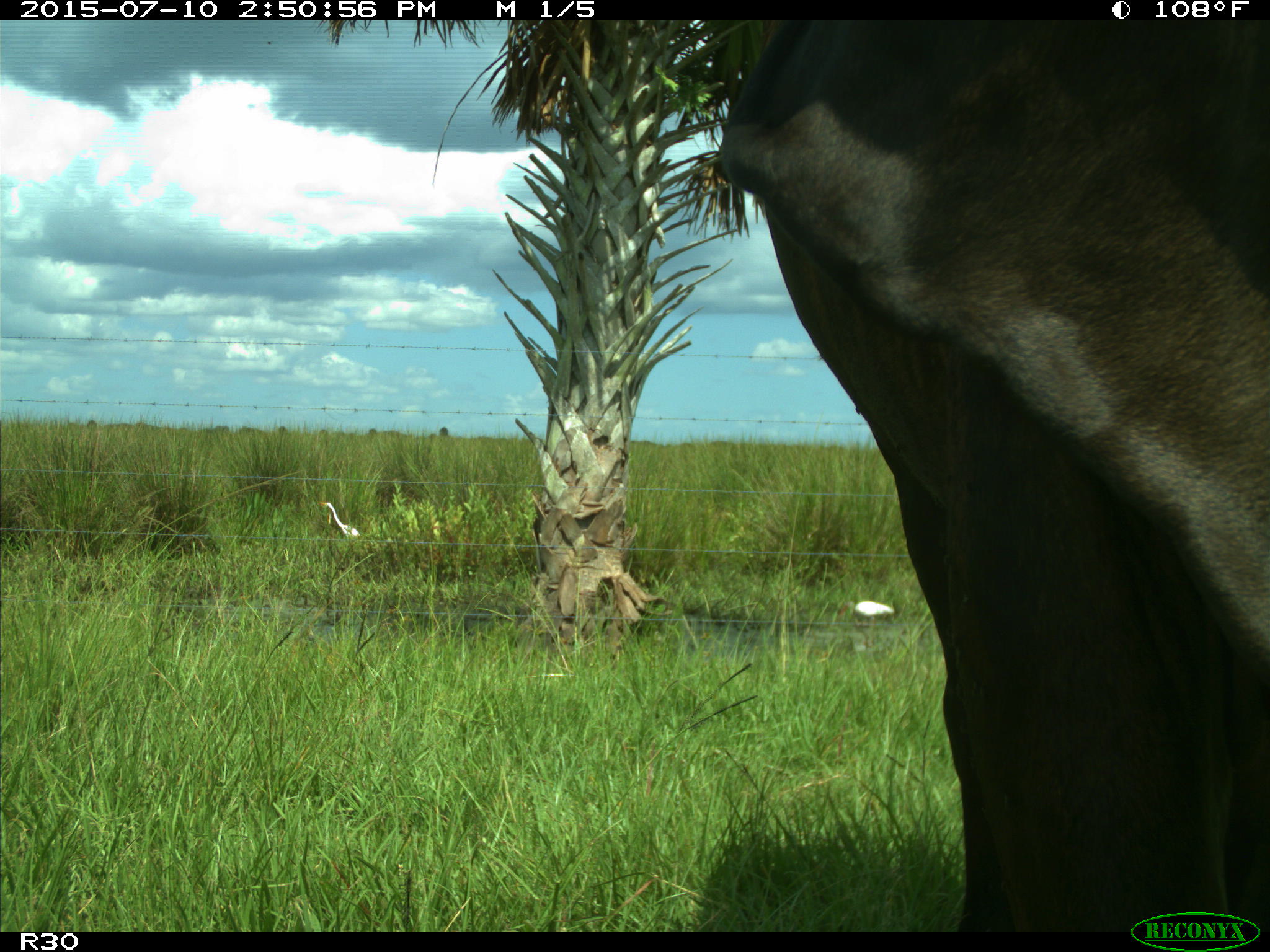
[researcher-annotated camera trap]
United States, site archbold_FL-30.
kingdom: Animalia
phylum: Chordata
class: Mammalia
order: Artiodactyla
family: Bovidae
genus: Bos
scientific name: Bos taurus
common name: domestic cow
Bos taurus (domestic cow).